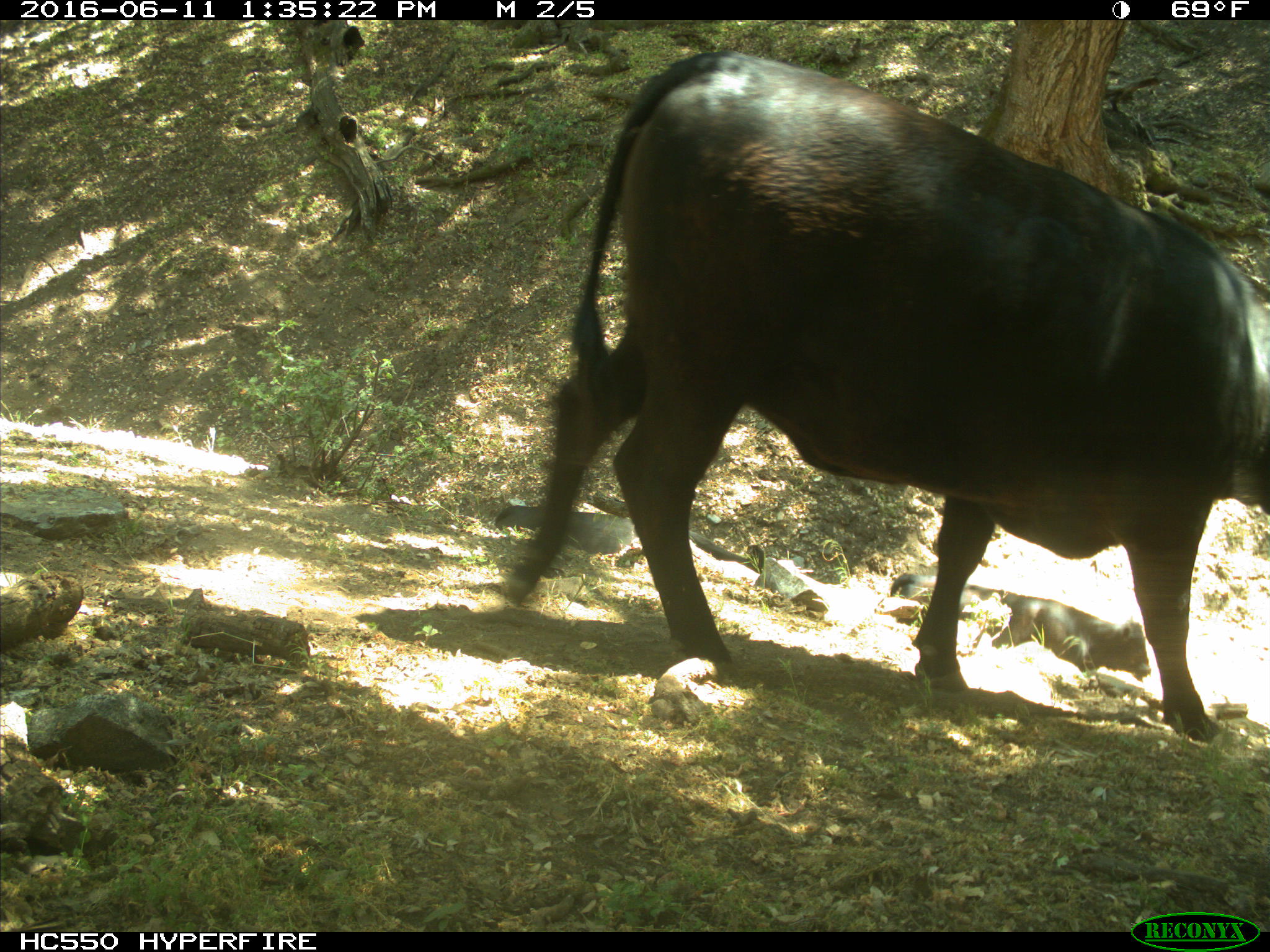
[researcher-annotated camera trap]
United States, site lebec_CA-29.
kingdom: Animalia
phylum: Chordata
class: Mammalia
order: Artiodactyla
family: Bovidae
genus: Bos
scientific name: Bos taurus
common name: domestic cow